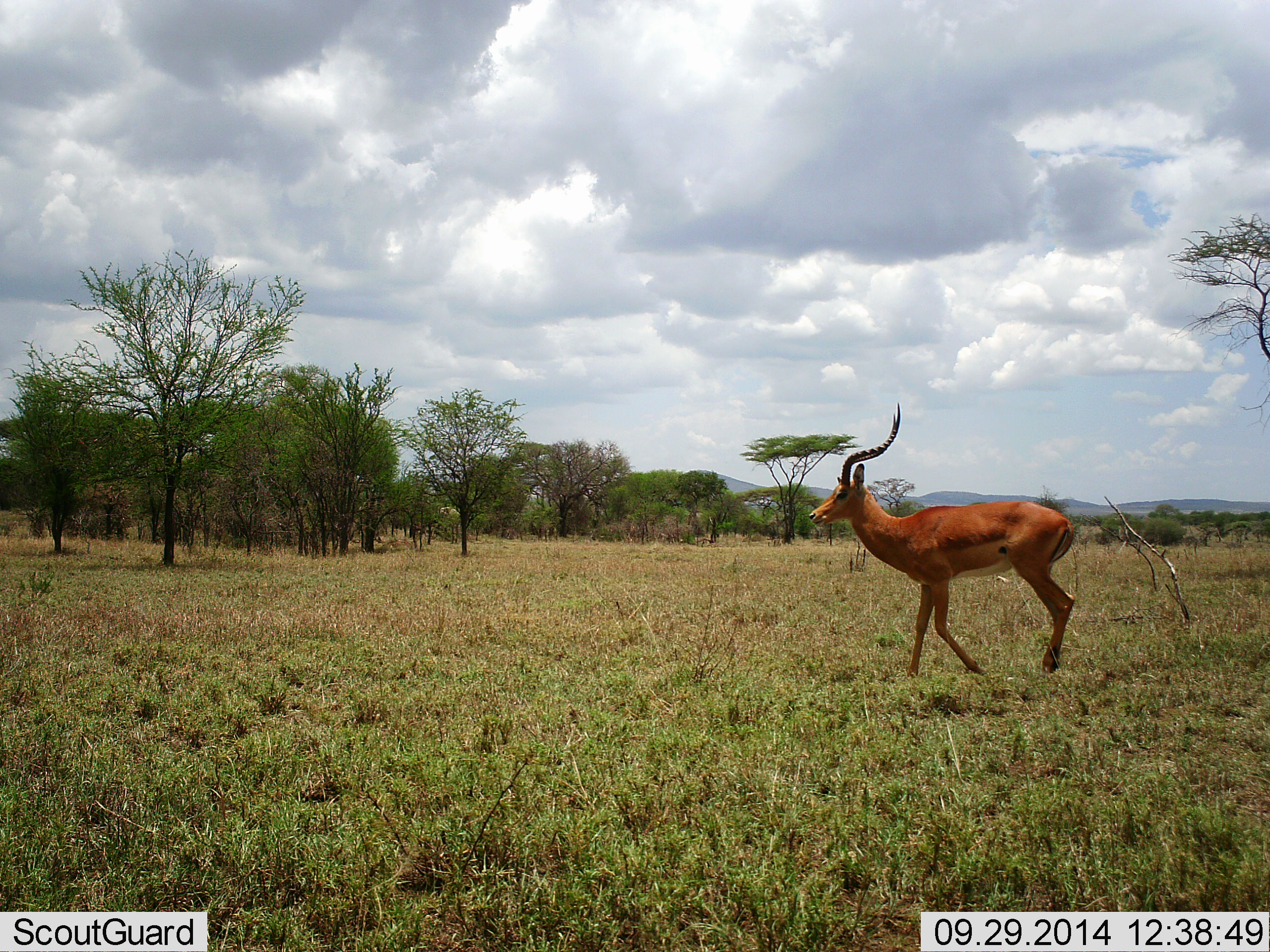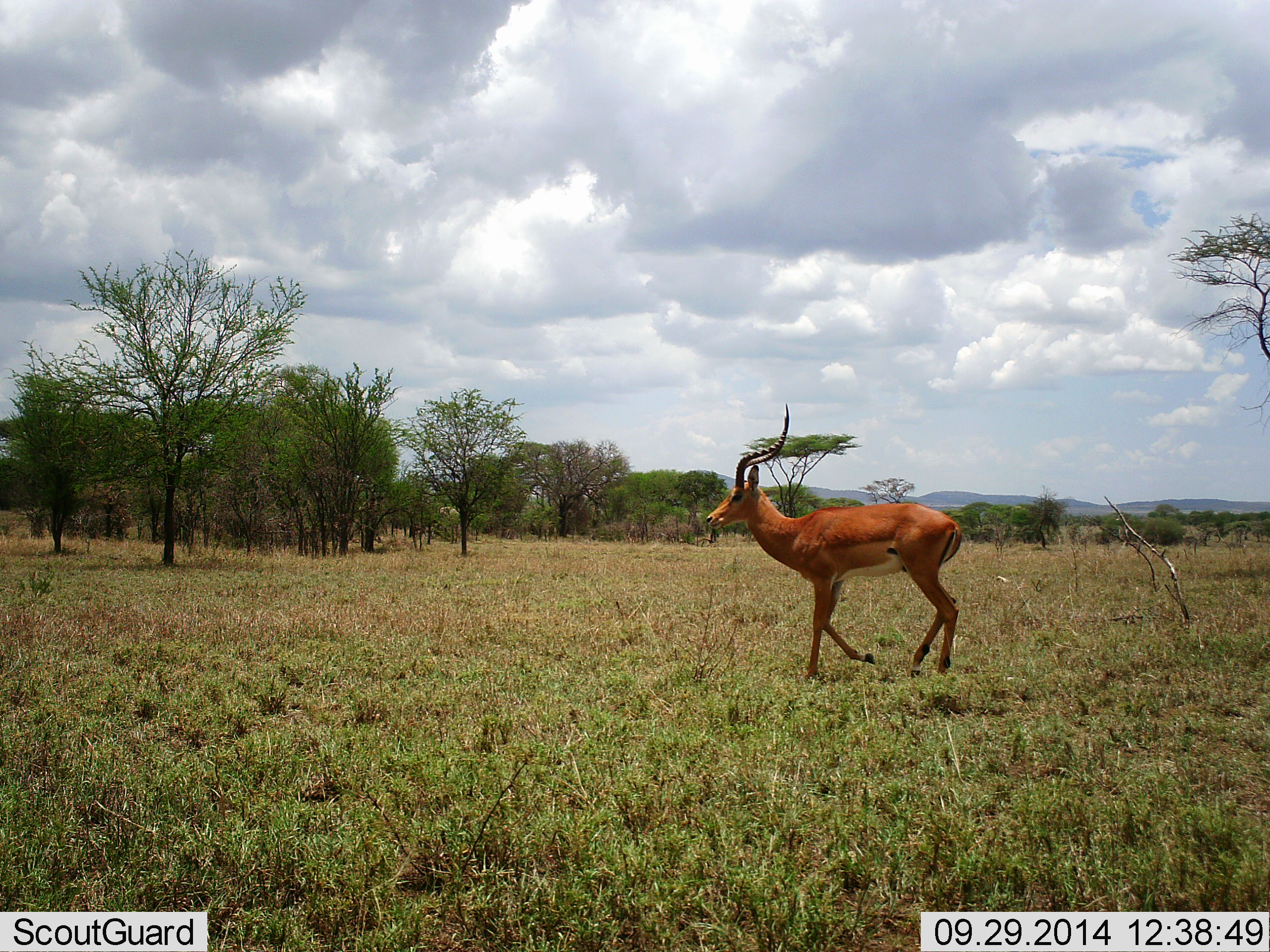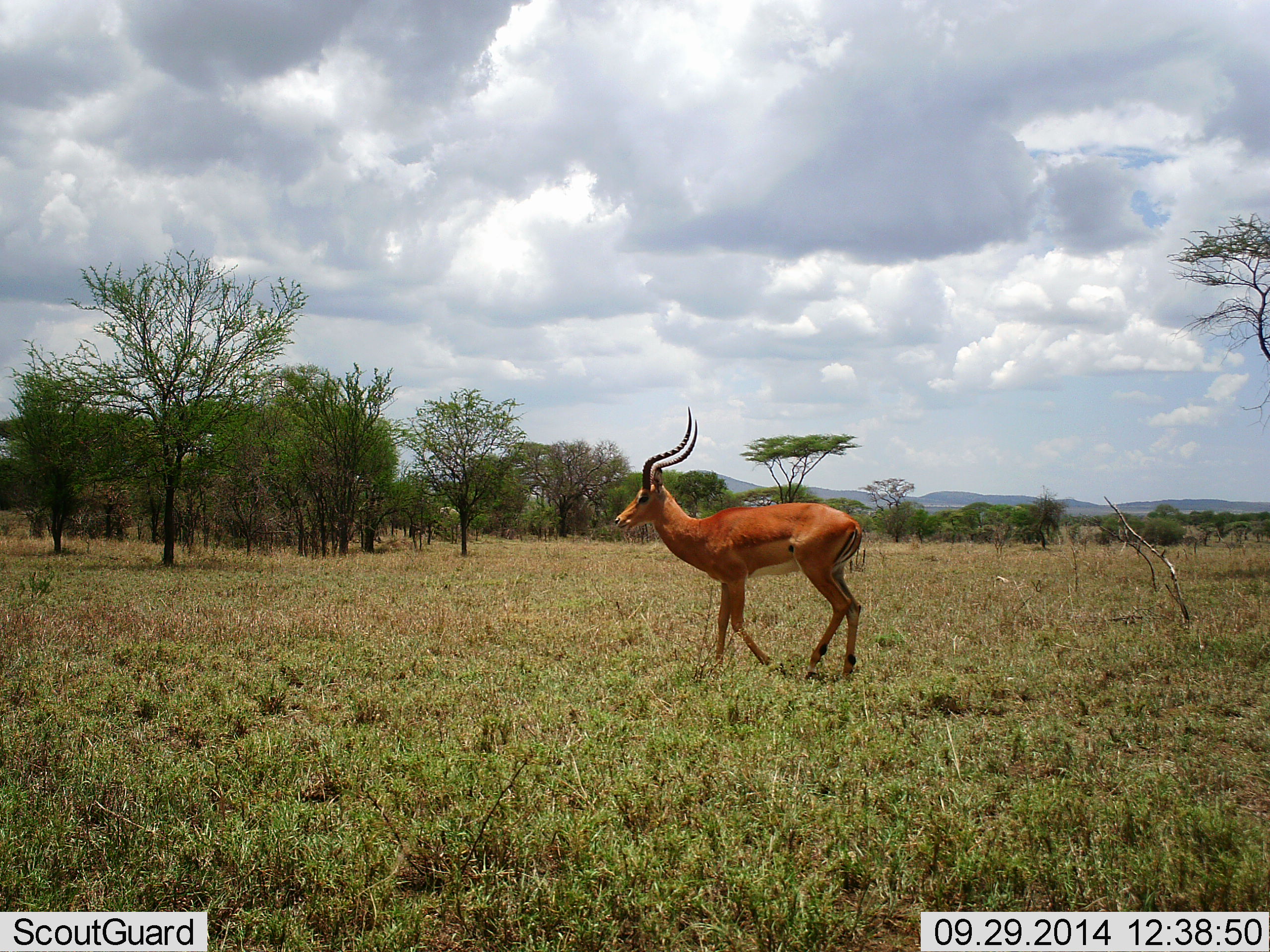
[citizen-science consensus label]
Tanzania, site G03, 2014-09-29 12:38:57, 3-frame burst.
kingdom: Animalia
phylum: Chordata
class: Mammalia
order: Artiodactyla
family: Bovidae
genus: Aepyceros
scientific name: Aepyceros melampus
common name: impala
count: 1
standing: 20%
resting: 0%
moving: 100%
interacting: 0%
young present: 0%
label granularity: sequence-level